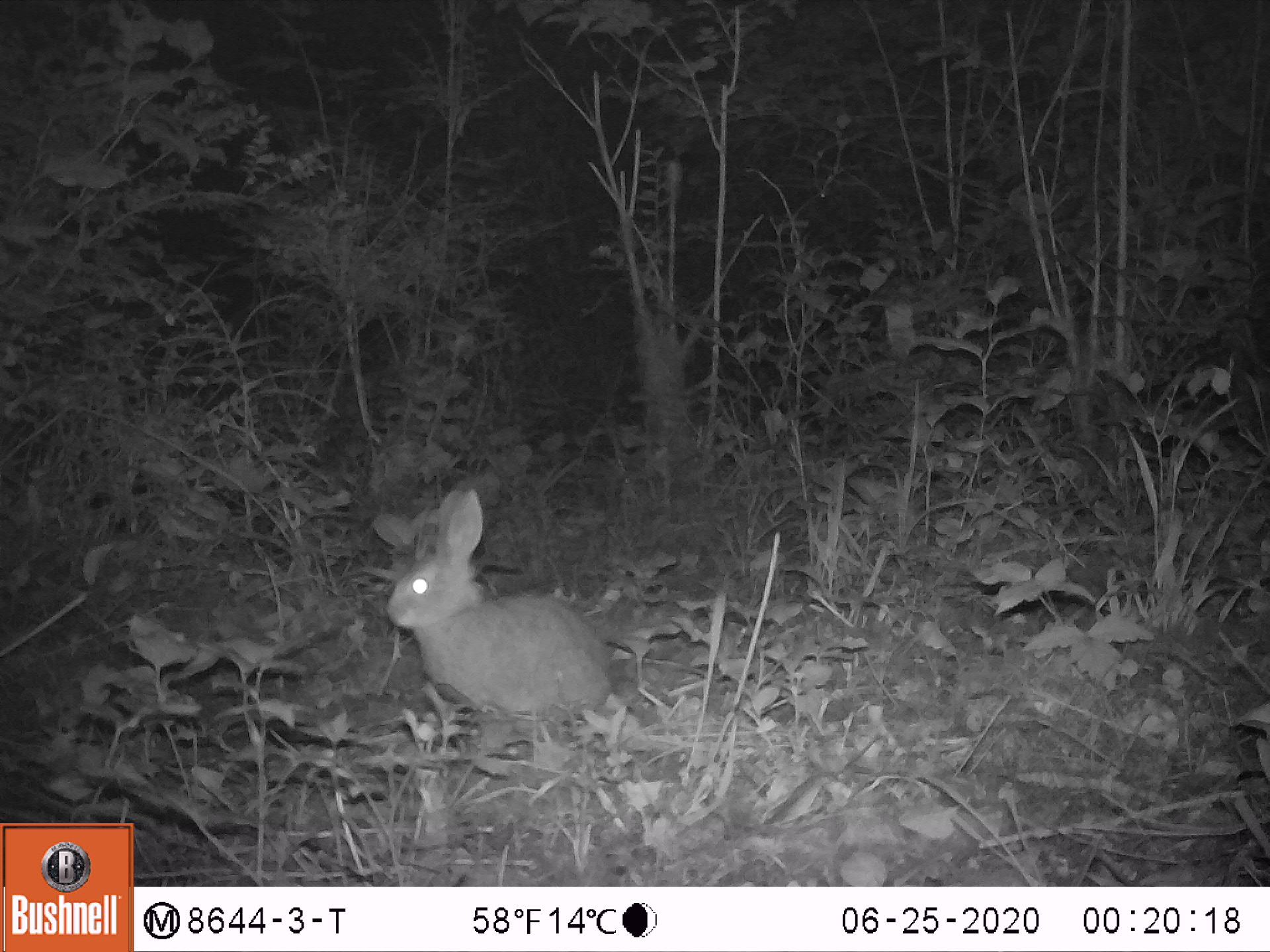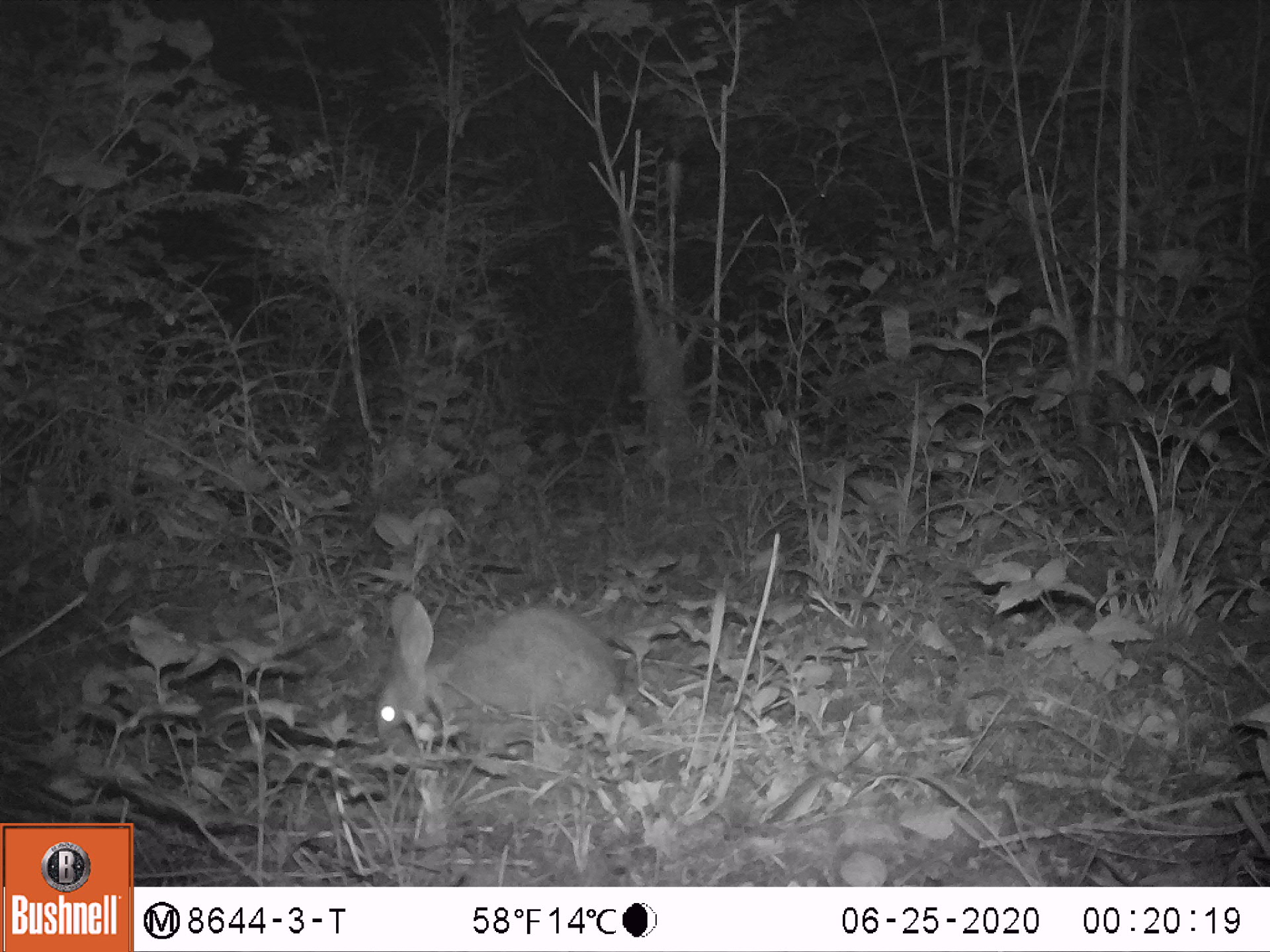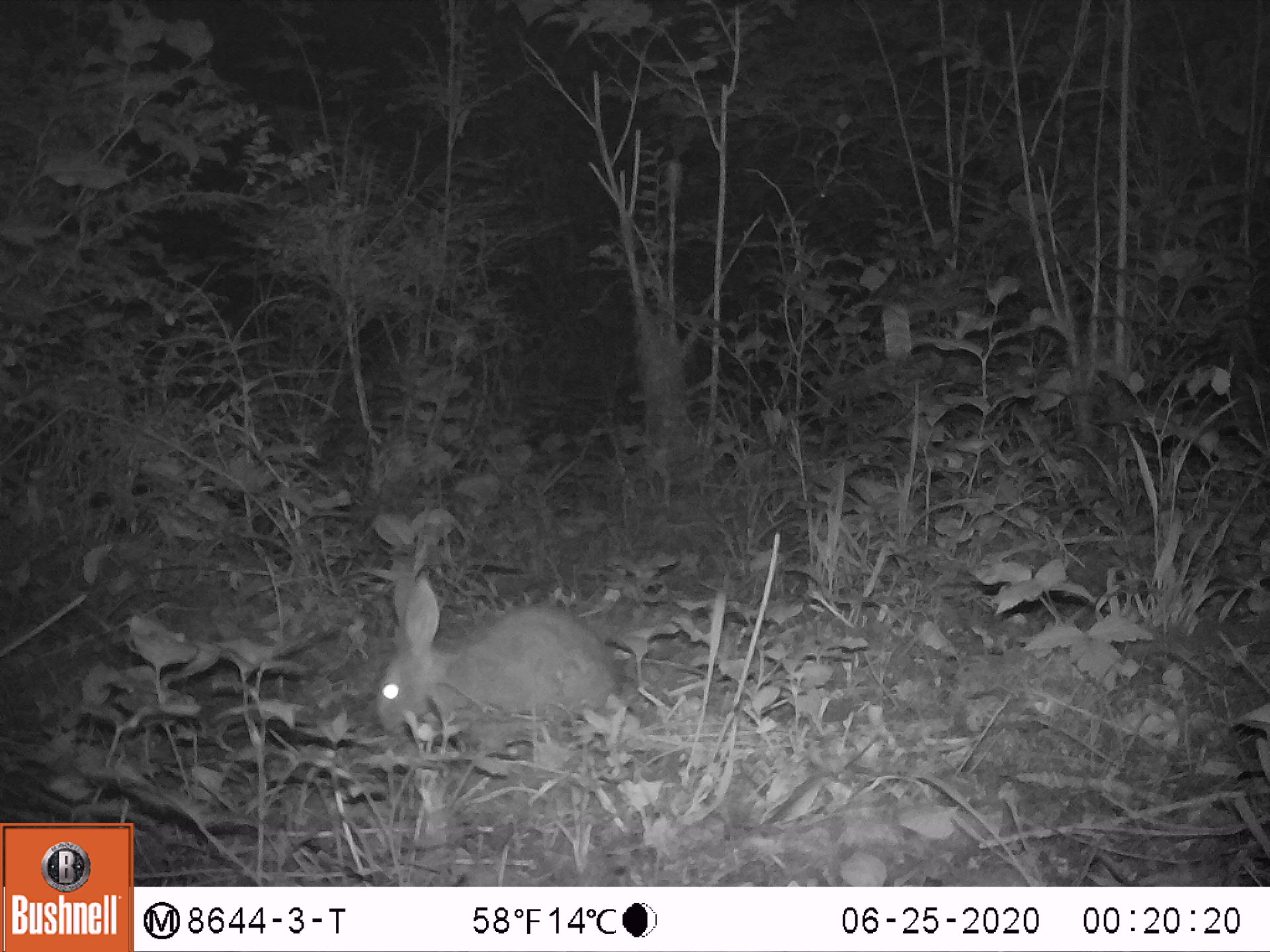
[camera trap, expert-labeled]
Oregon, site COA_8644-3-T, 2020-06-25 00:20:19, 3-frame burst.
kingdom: Animalia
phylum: Chordata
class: Mammalia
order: Lagomorpha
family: Leporidae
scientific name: Leporidae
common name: hares and rabbits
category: leporidae family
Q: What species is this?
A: Leporidae family (hares and rabbits) (Leporidae).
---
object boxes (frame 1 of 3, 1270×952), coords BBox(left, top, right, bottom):
leporidae family: BBox(382, 481, 618, 737)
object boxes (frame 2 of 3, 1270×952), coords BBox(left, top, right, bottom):
leporidae family: BBox(365, 592, 622, 771)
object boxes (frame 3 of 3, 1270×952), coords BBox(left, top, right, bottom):
leporidae family: BBox(369, 564, 618, 774)